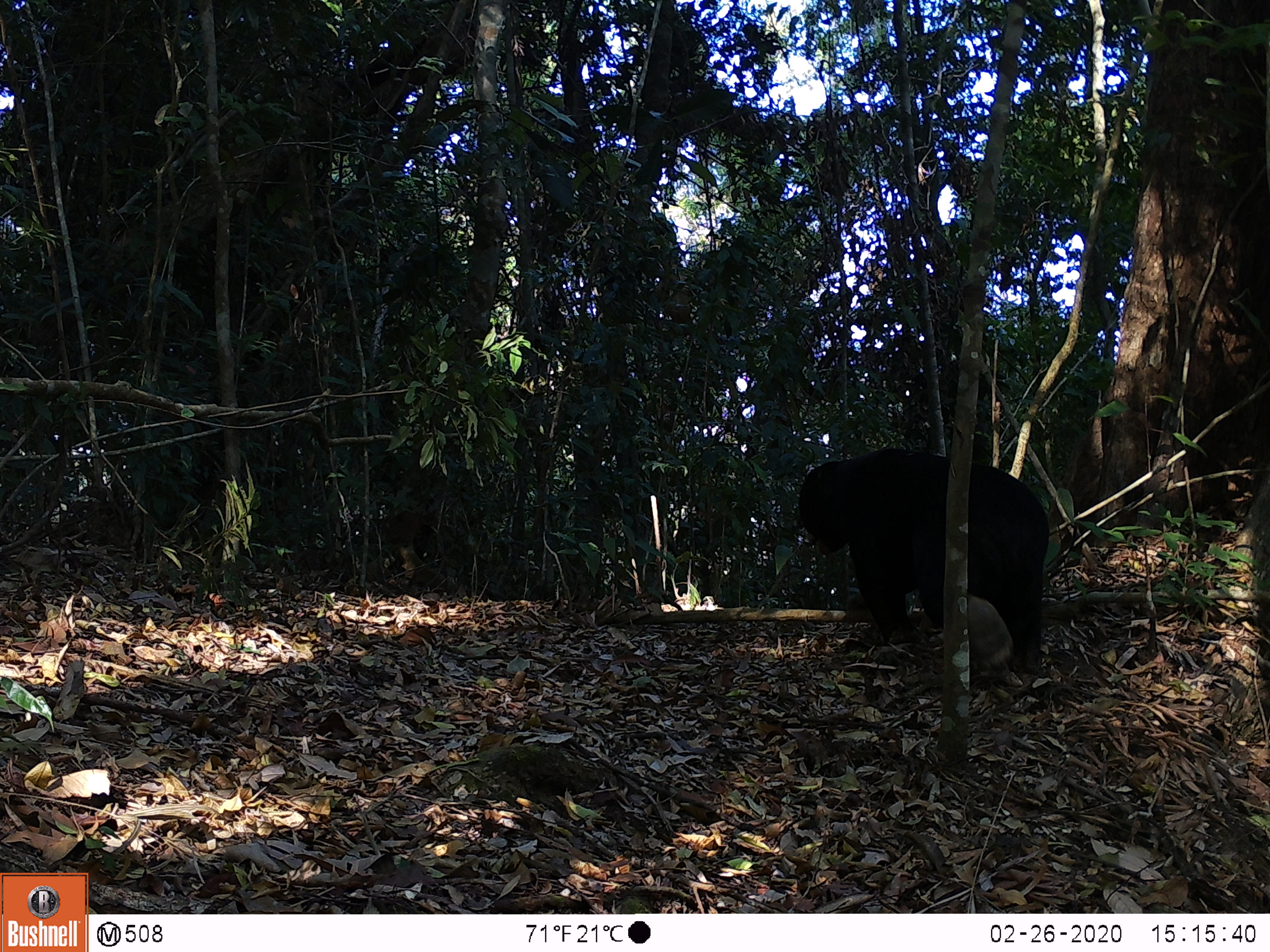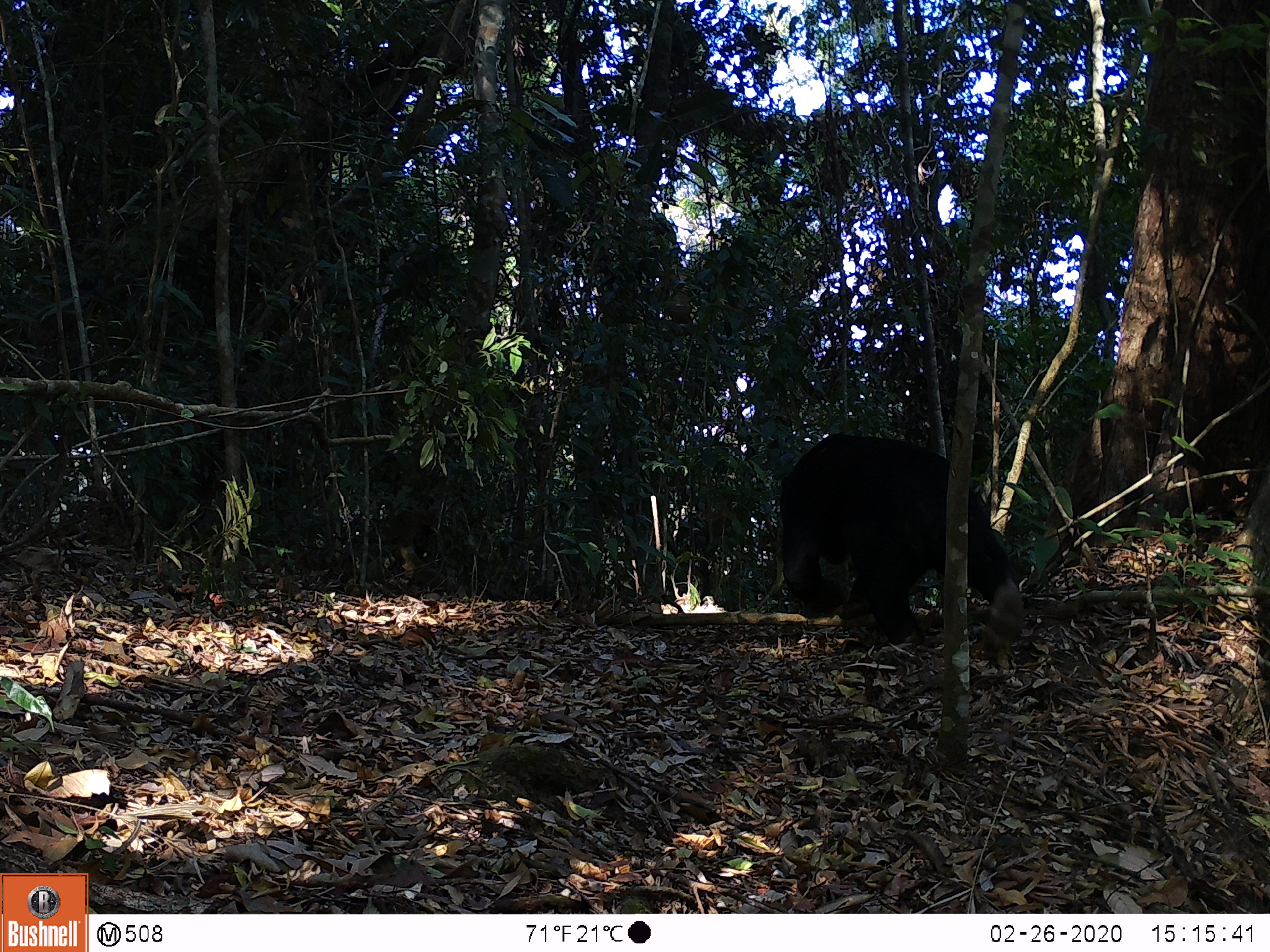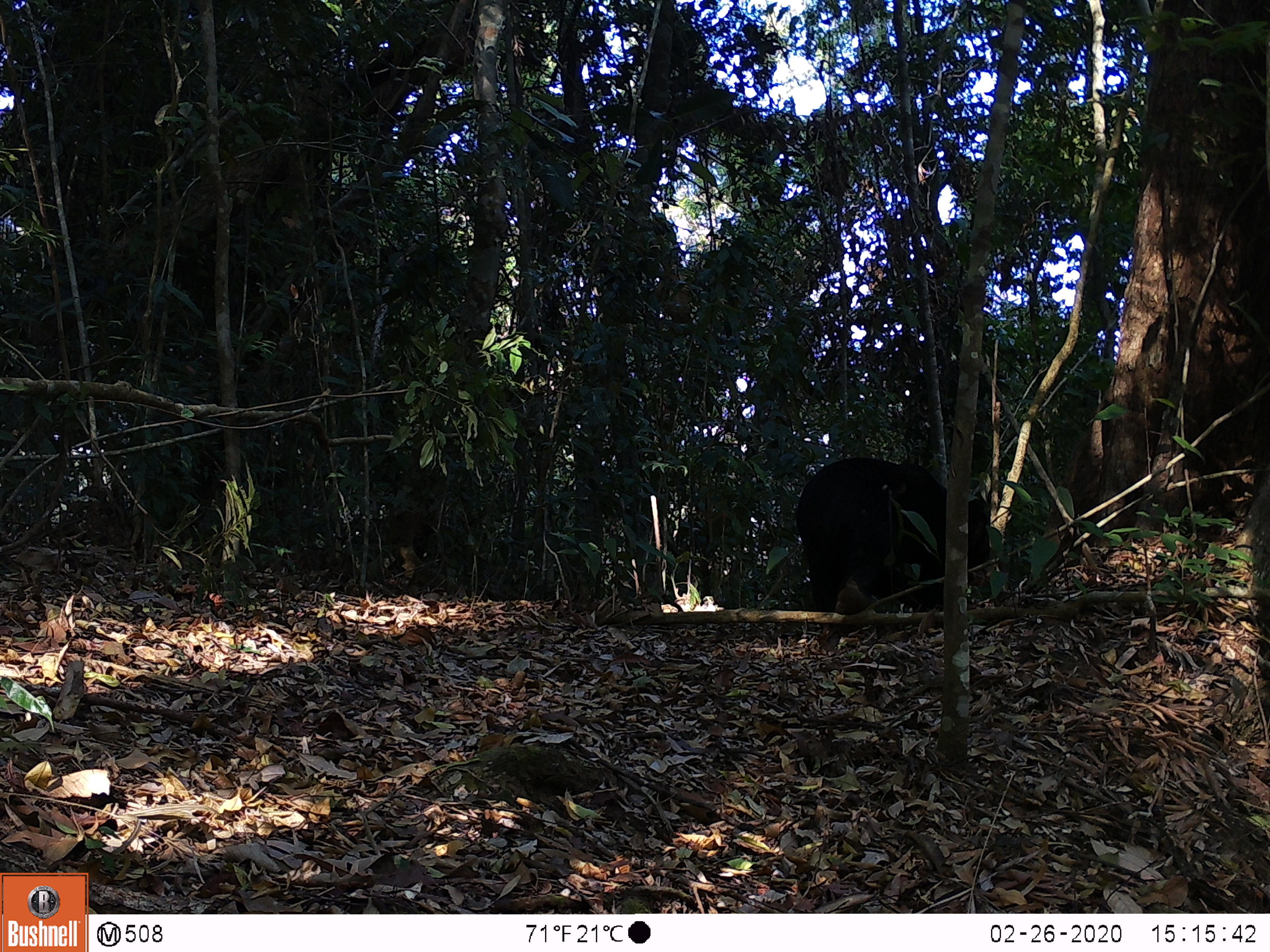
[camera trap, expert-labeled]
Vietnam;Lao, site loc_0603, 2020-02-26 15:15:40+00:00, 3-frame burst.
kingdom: Animalia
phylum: Chordata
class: Mammalia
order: Carnivora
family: Ursidae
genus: Helarctos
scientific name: Helarctos malayanus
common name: sun bear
Sun bear (Helarctos malayanus). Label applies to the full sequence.